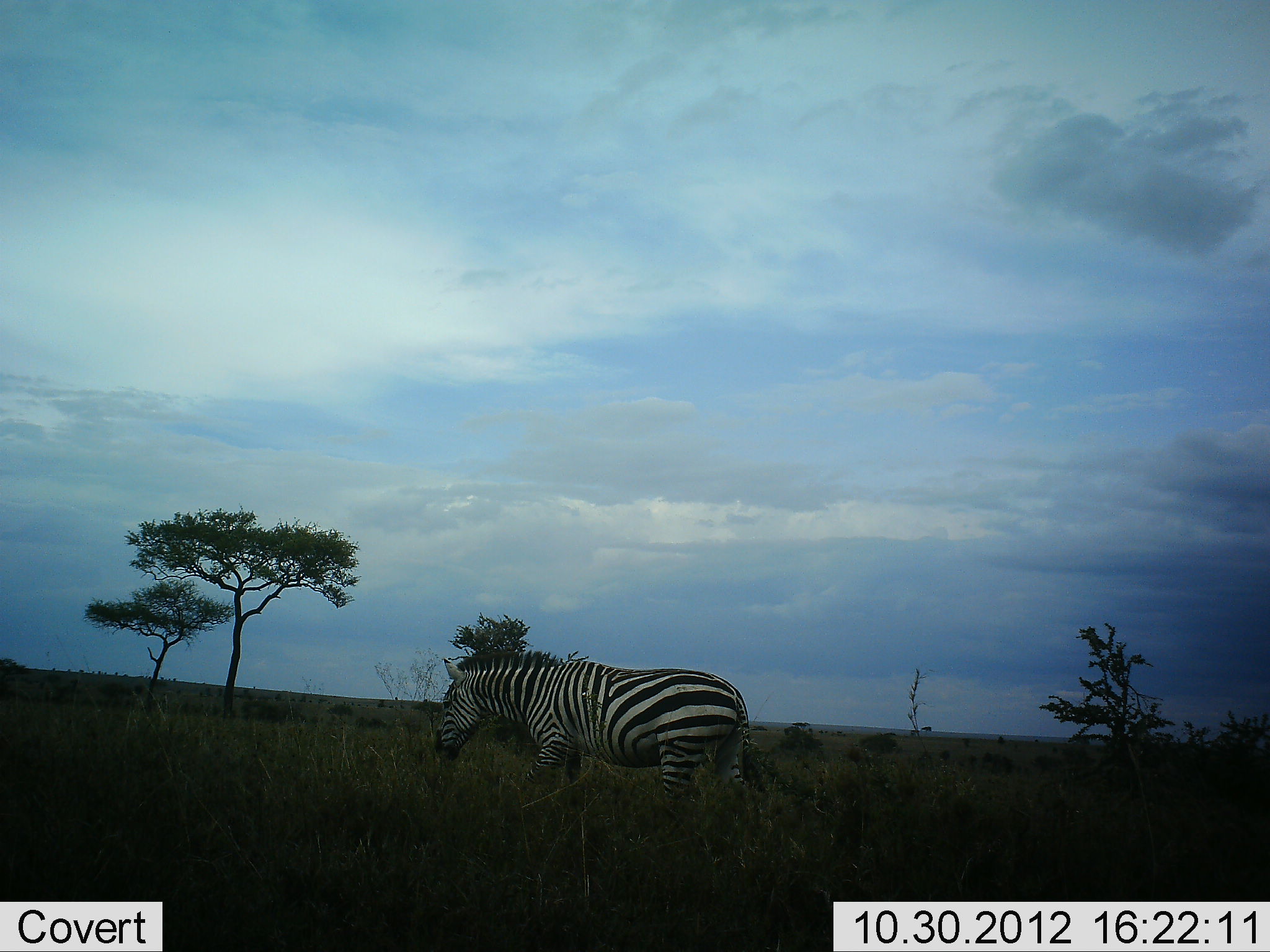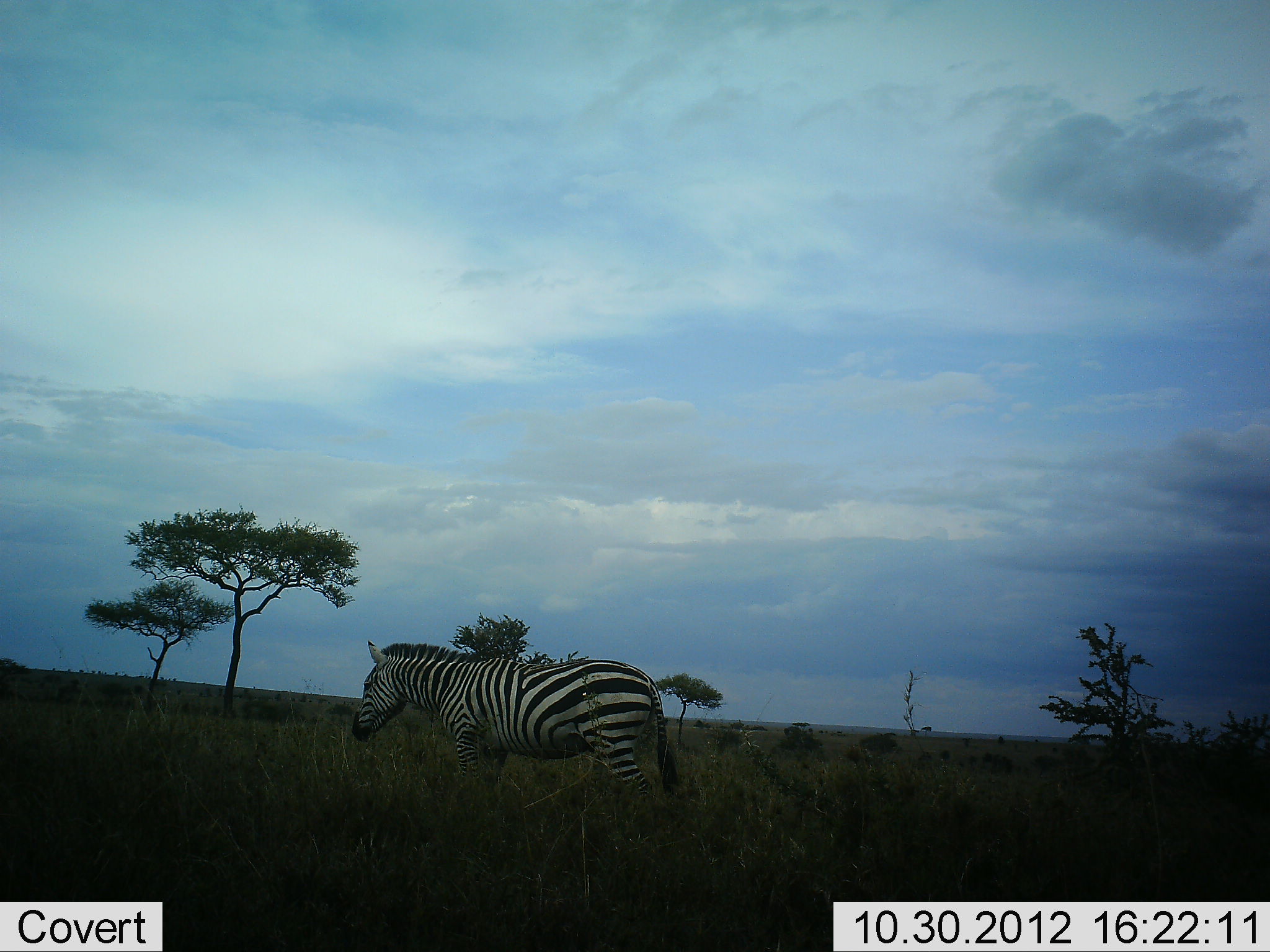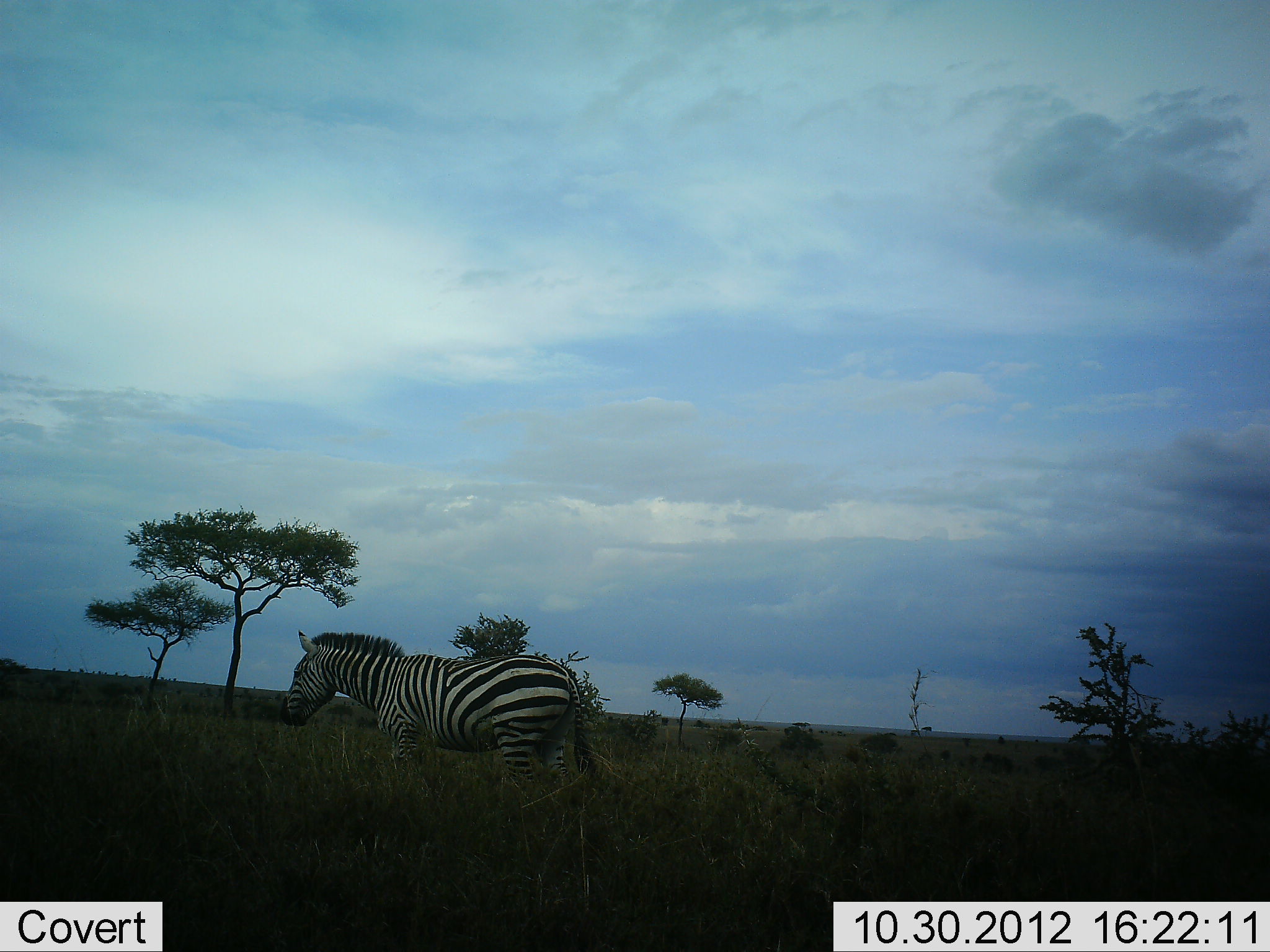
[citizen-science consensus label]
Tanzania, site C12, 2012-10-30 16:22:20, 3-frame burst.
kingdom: Animalia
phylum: Chordata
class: Mammalia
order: Perissodactyla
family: Equidae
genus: Equus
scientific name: Equus quagga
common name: plains zebra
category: zebra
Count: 1.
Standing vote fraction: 0%.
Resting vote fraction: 0%.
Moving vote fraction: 100%.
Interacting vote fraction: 0%.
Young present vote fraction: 0%.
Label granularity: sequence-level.